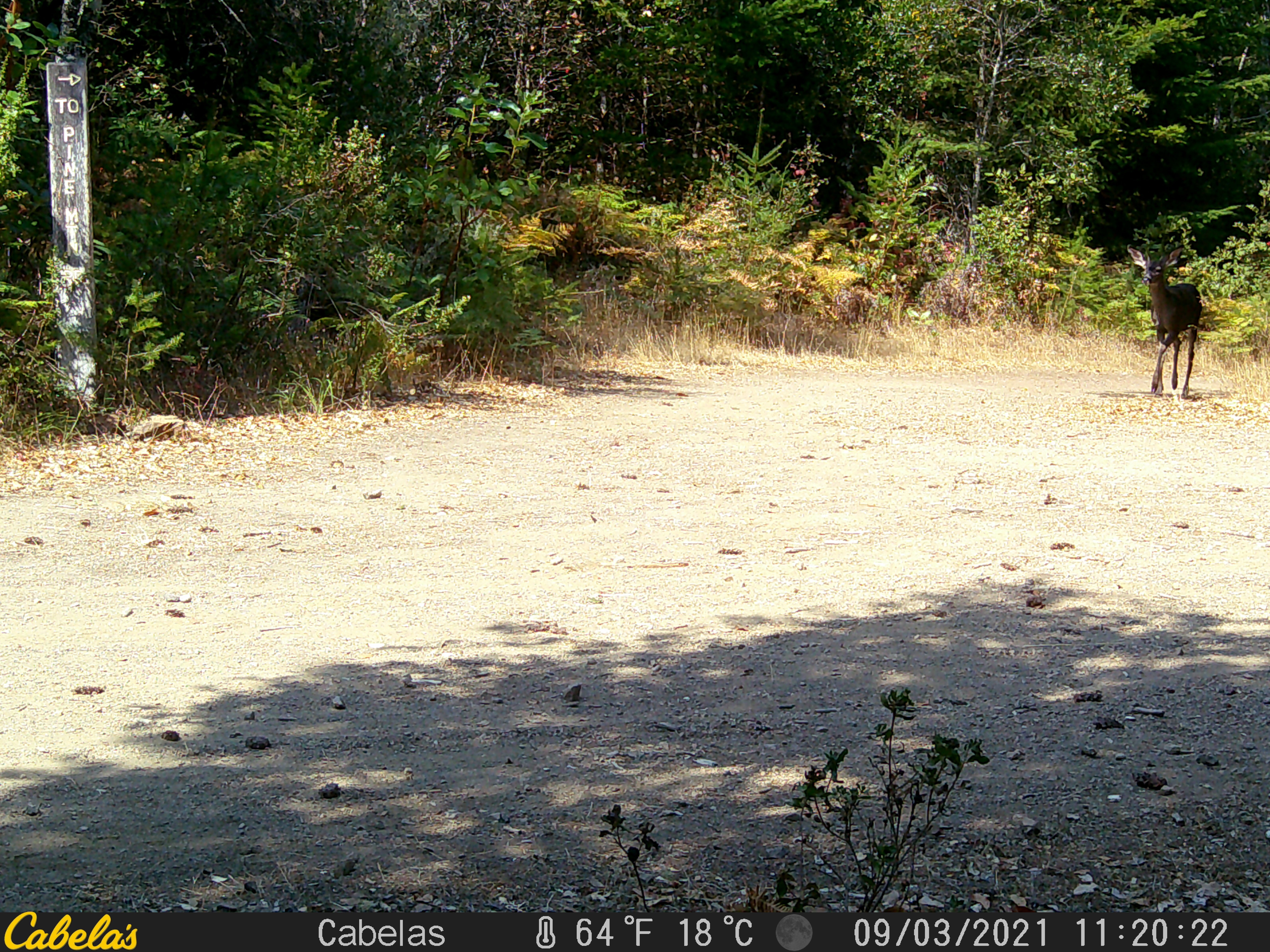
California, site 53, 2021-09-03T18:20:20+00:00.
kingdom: Animalia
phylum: Chordata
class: Mammalia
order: Artiodactyla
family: Cervidae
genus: Odocoileus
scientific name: Odocoileus hemionus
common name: mule deer